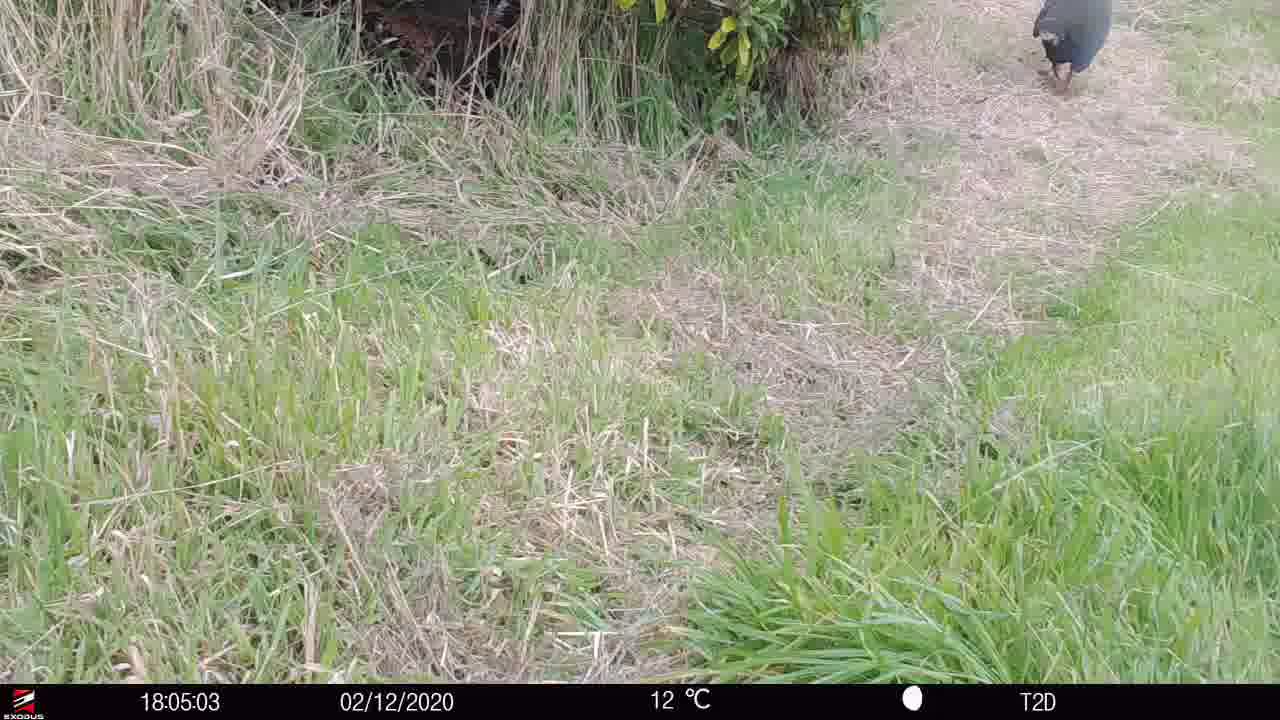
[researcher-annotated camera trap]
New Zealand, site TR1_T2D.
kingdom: Animalia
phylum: Chordata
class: Aves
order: Gruiformes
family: Rallidae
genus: Porphyrio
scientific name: Porphyrio mantelli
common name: takahe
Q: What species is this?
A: Takahe (Porphyrio mantelli).